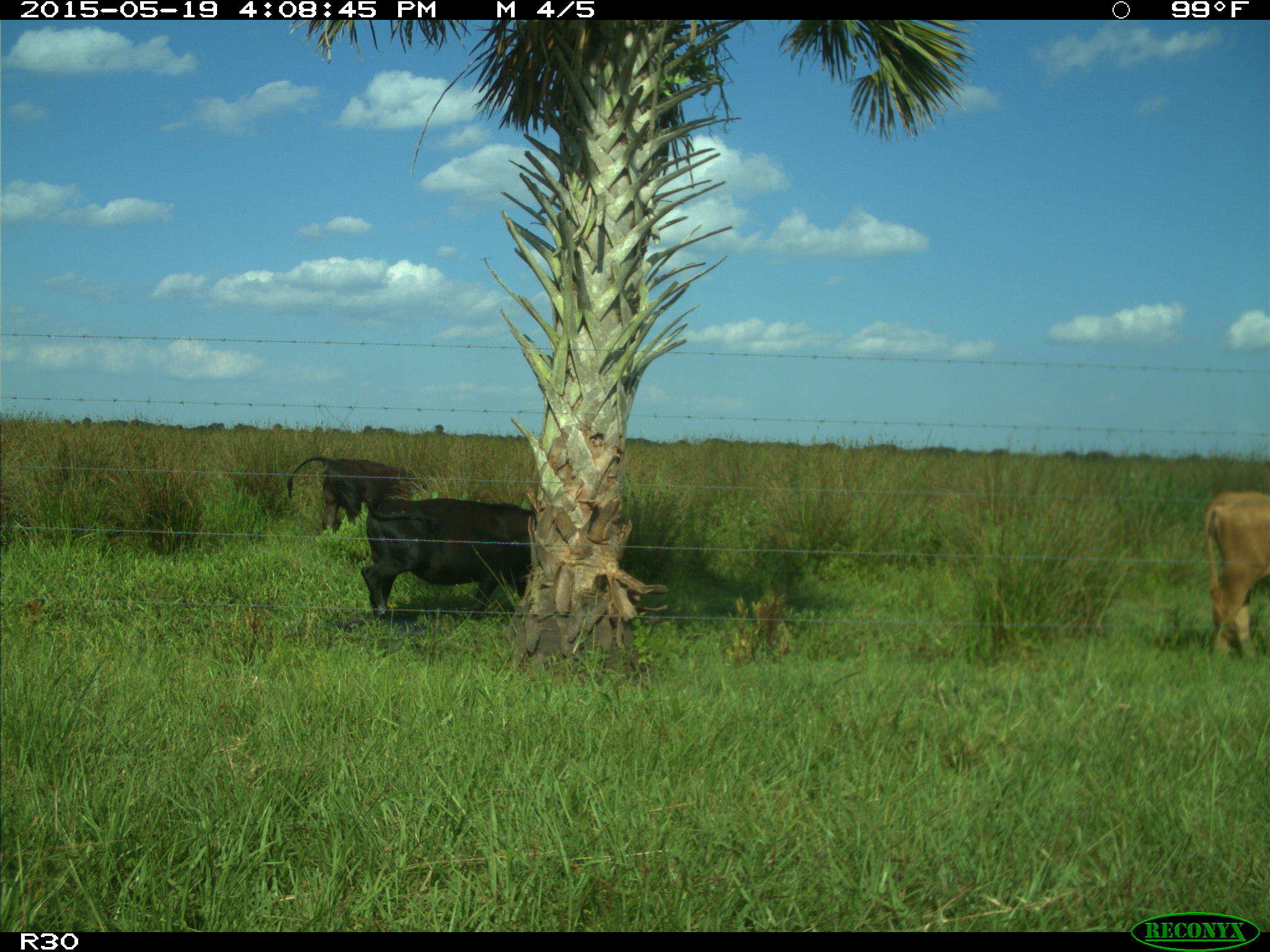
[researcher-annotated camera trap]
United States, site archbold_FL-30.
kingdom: Animalia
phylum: Chordata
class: Mammalia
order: Artiodactyla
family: Bovidae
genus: Bos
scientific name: Bos taurus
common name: domestic cow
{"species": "Bos taurus (domestic cow)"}